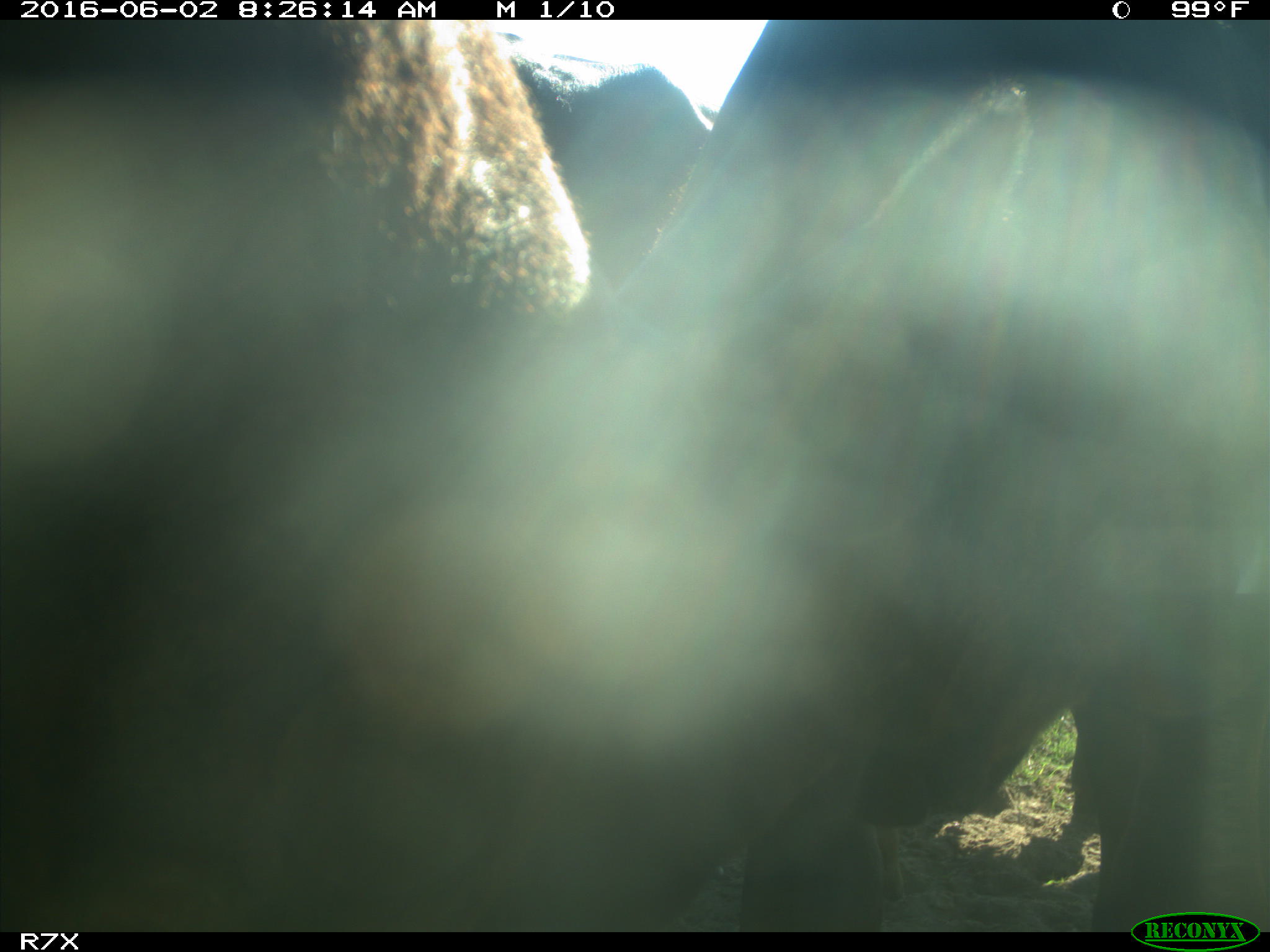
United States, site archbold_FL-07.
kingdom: Animalia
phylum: Chordata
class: Mammalia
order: Artiodactyla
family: Bovidae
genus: Bos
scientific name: Bos taurus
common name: domestic cow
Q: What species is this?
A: Bos taurus (domestic cow).